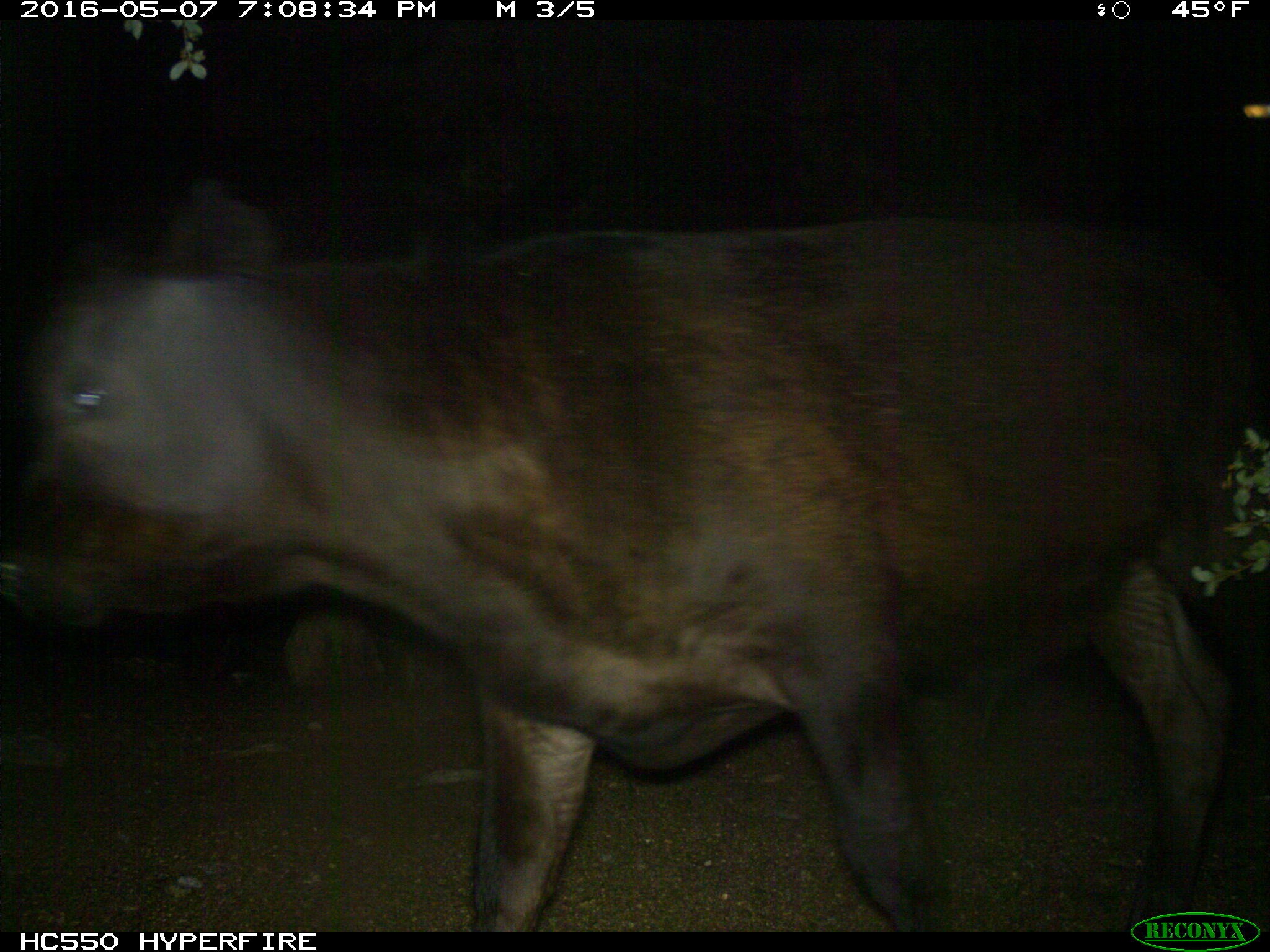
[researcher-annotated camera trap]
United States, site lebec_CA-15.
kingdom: Animalia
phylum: Chordata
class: Mammalia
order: Artiodactyla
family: Bovidae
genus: Bos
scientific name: Bos taurus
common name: domestic cow